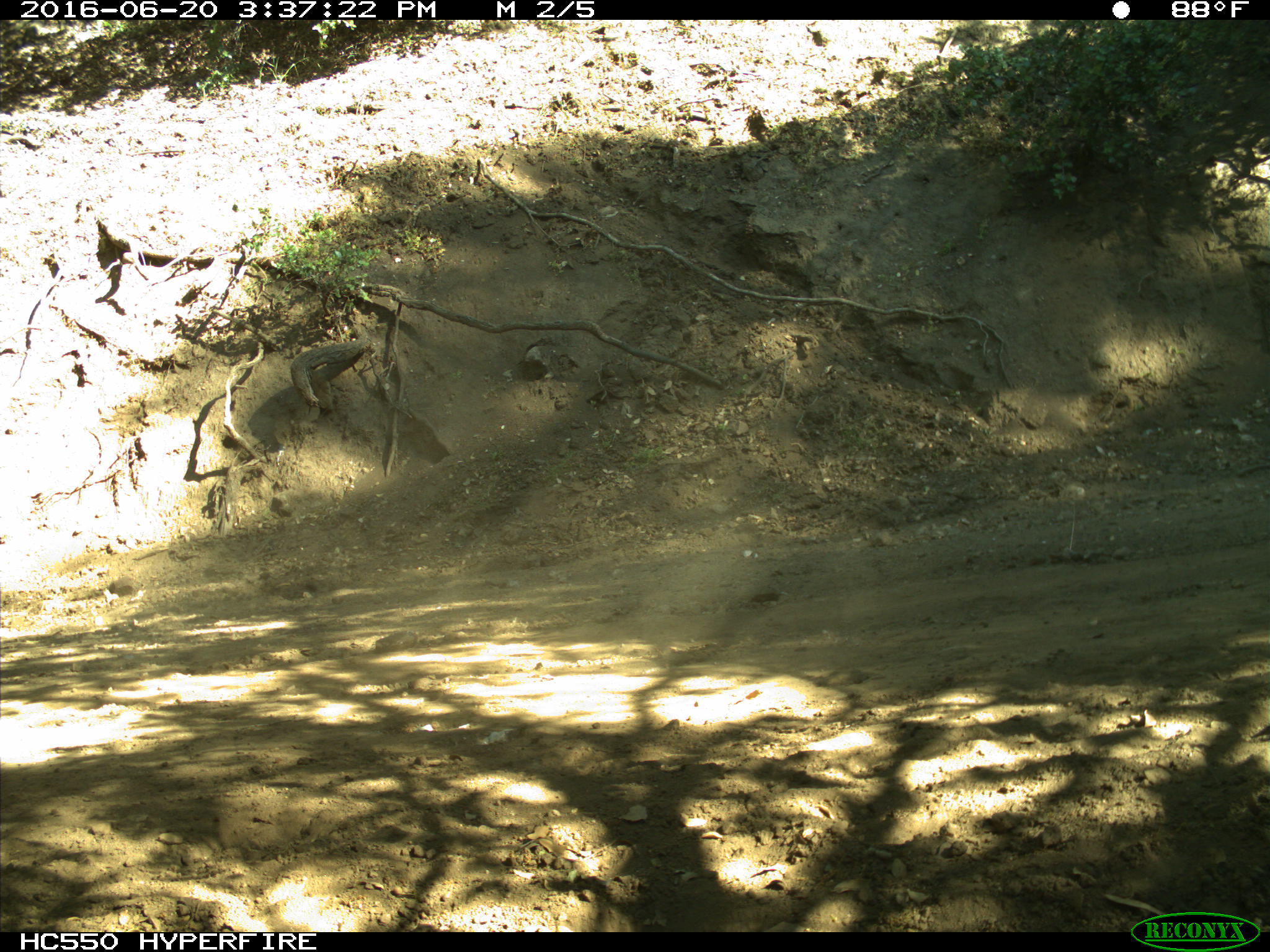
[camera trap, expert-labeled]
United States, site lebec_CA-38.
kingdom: Animalia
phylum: Chordata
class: Mammalia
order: Artiodactyla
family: Bovidae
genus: Bos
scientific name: Bos taurus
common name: domestic cow